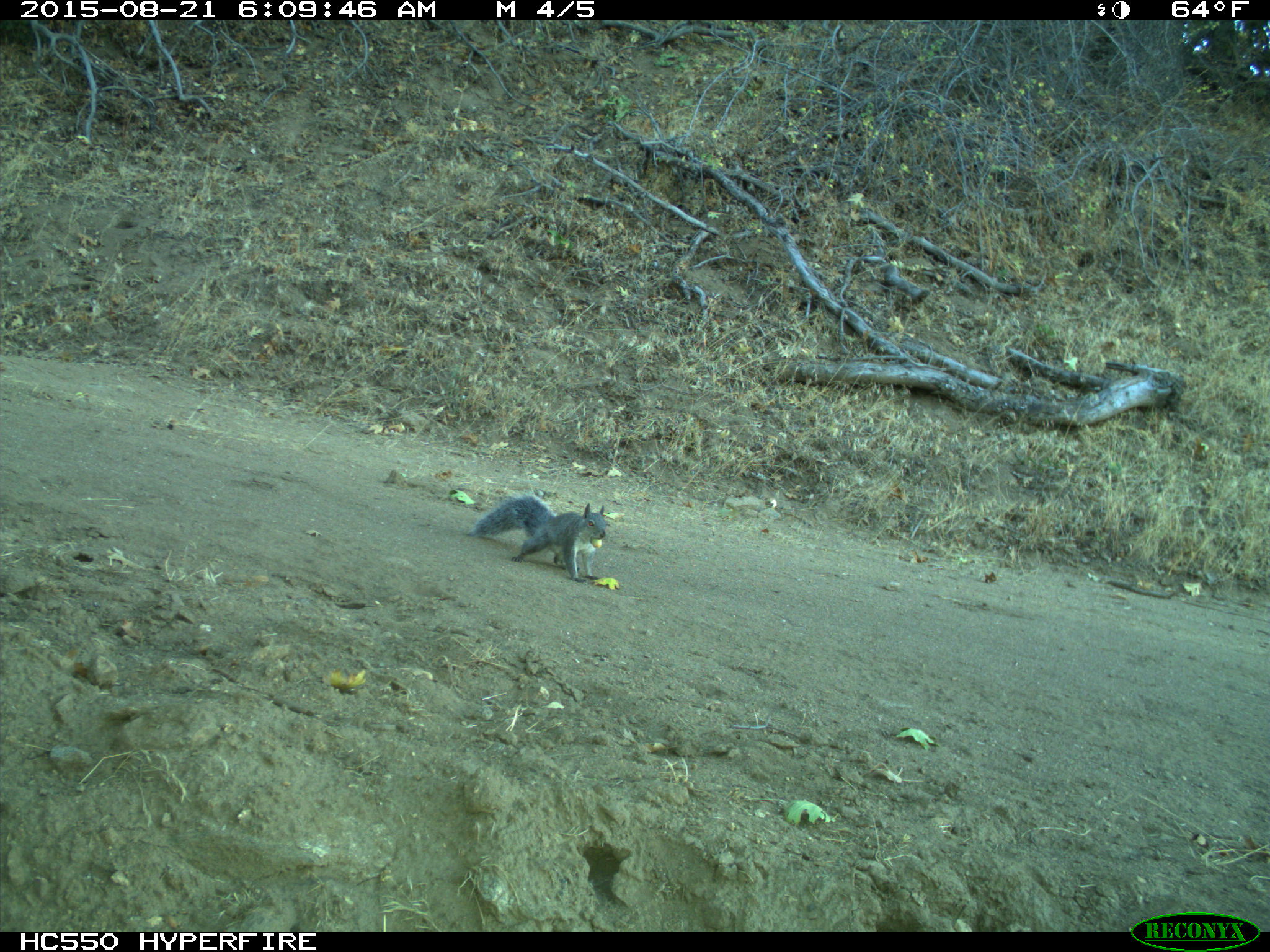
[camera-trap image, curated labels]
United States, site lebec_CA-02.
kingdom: Animalia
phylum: Chordata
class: Mammalia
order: Rodentia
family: Sciuridae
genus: Sciurus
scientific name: Sciurus carolinensis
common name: eastern gray squirrel